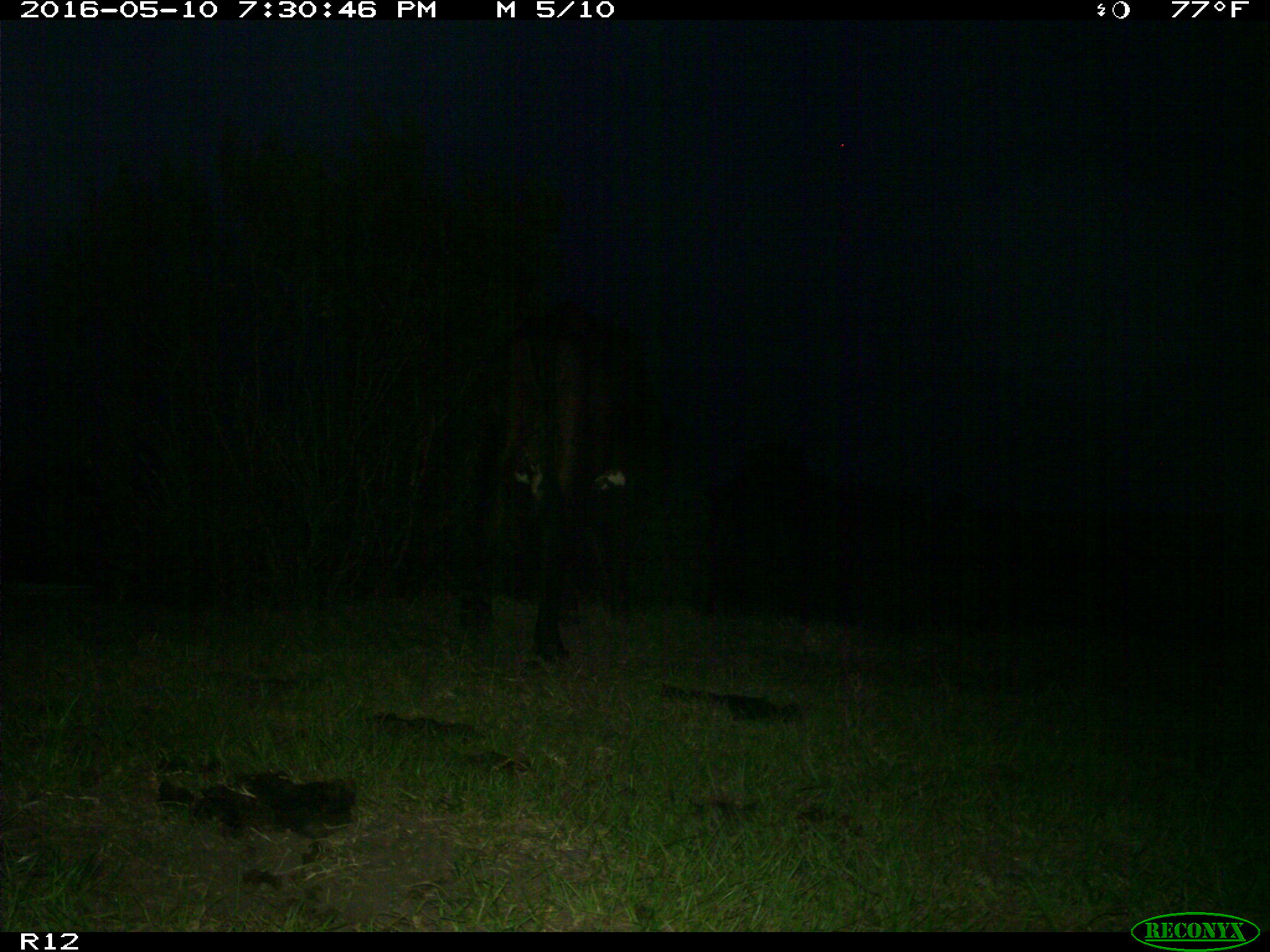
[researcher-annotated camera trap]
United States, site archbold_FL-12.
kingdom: Animalia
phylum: Chordata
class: Mammalia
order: Artiodactyla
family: Bovidae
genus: Bos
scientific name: Bos taurus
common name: domestic cow